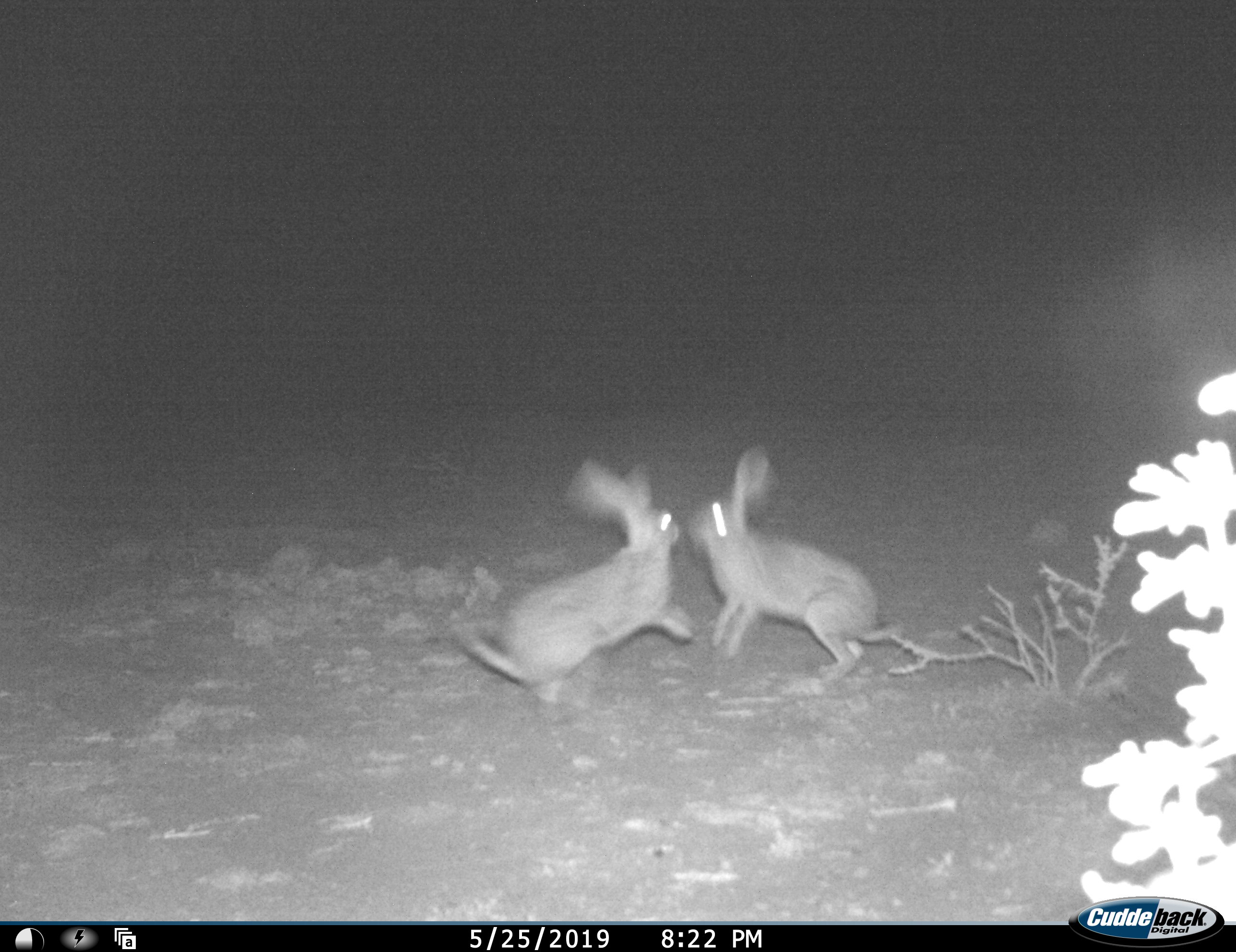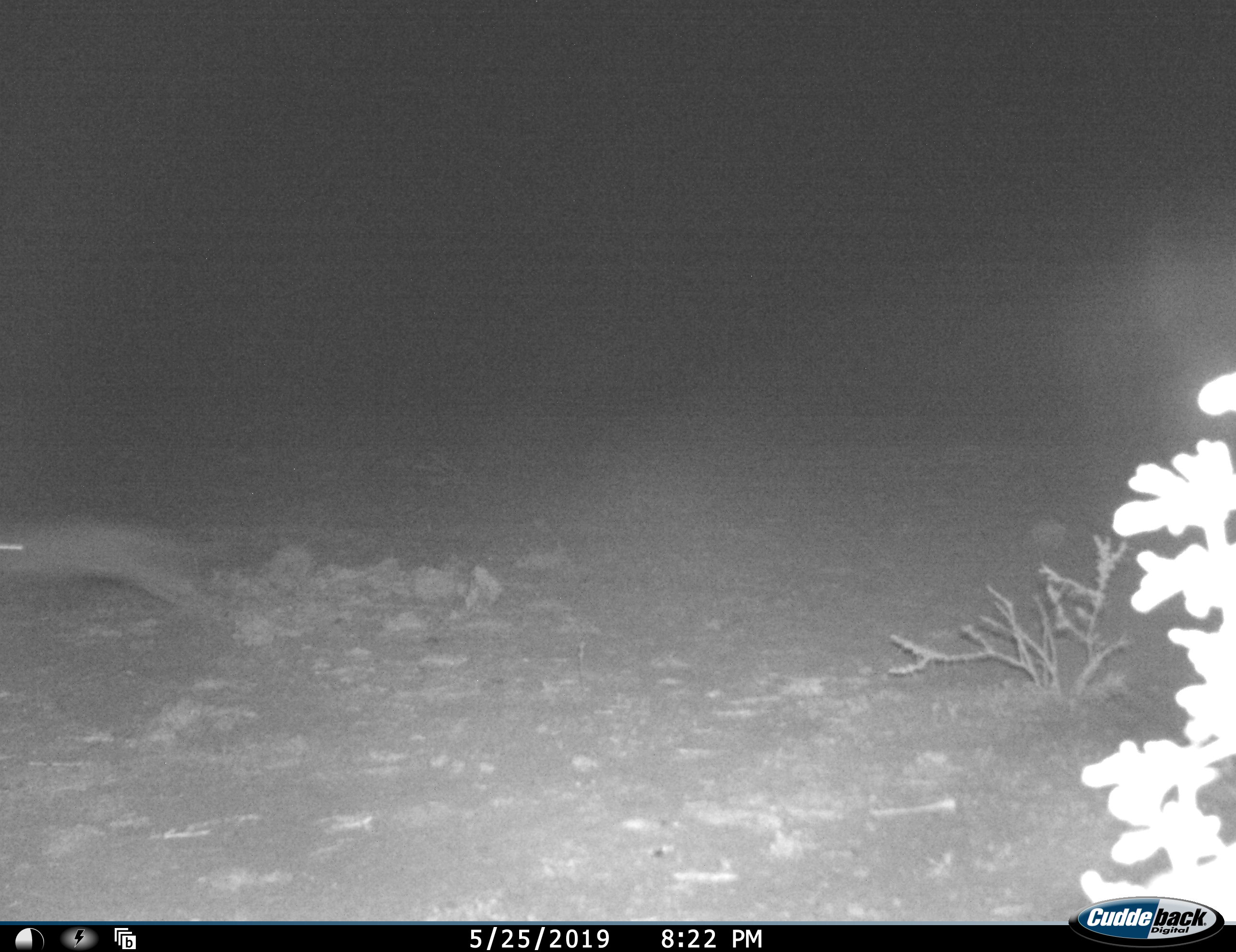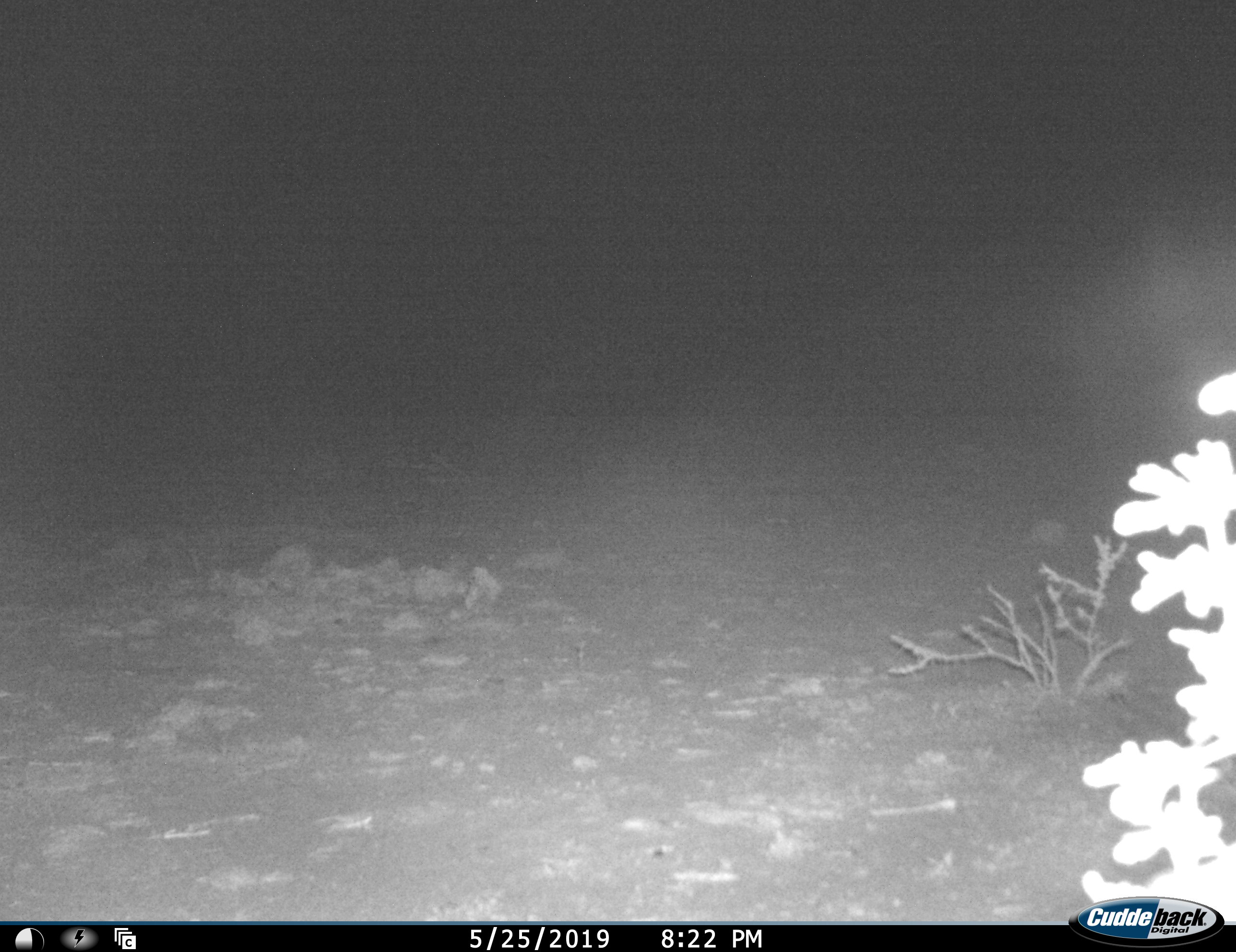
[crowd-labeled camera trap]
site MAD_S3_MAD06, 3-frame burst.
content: unidentified animal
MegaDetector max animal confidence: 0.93